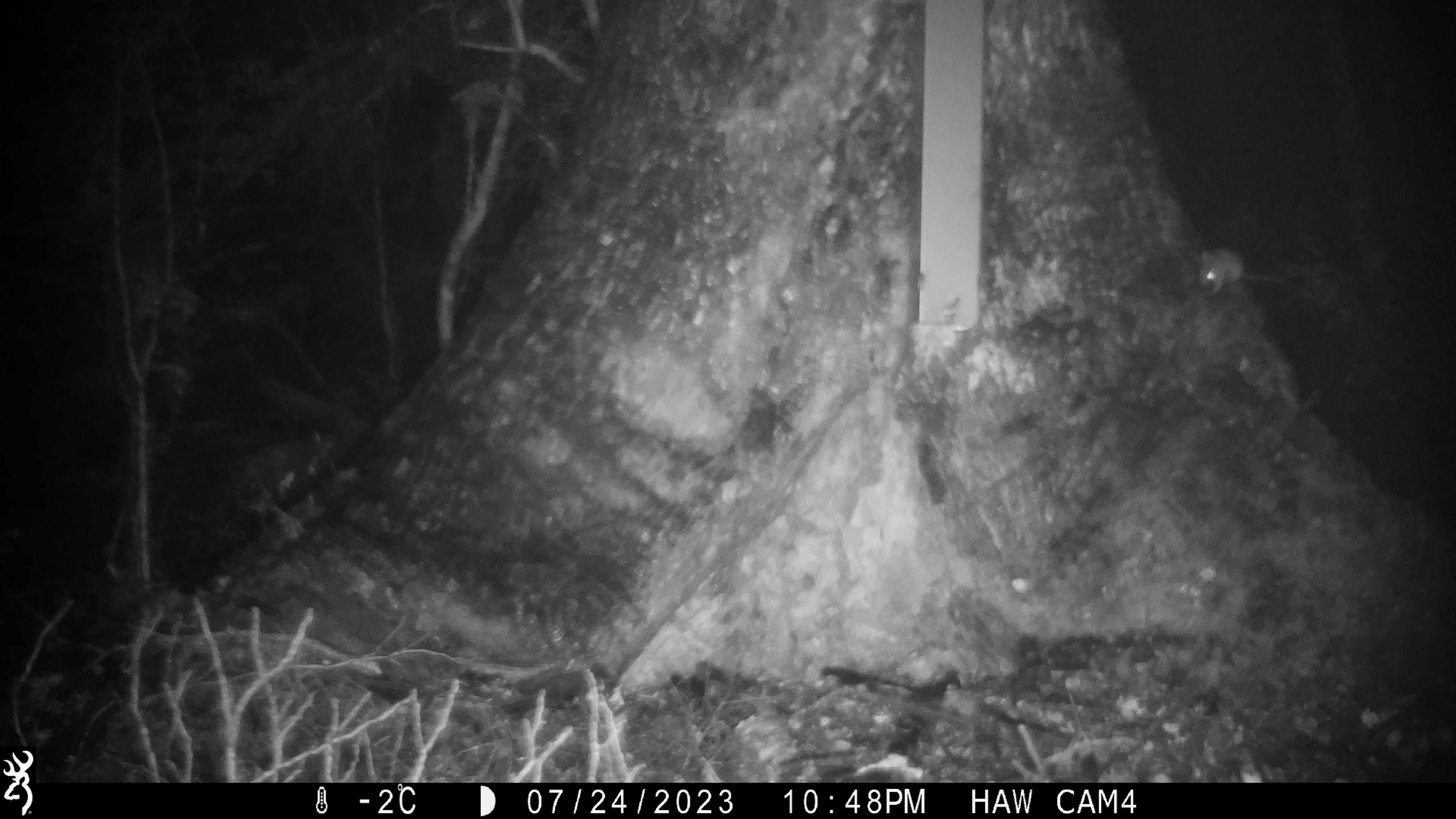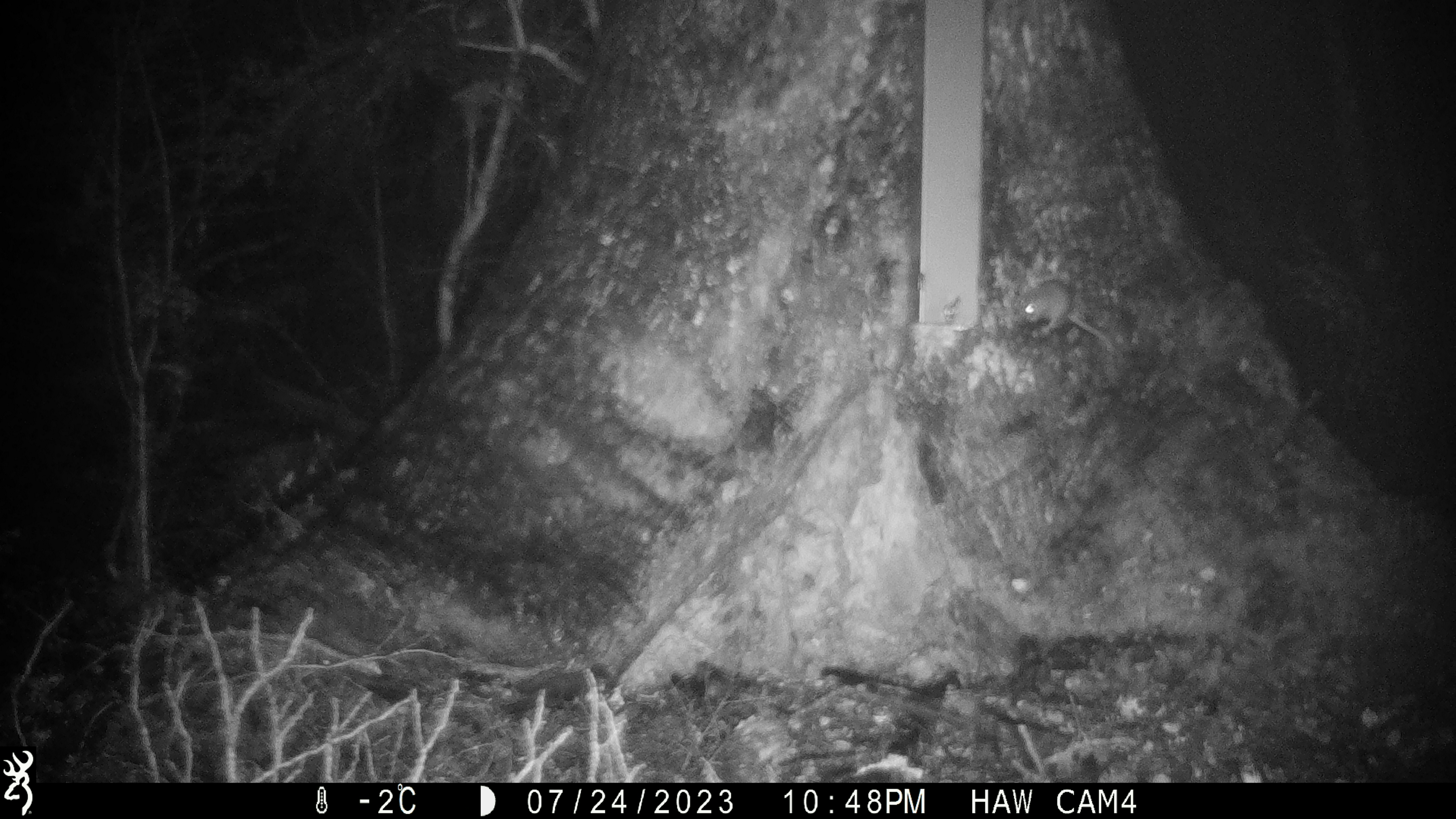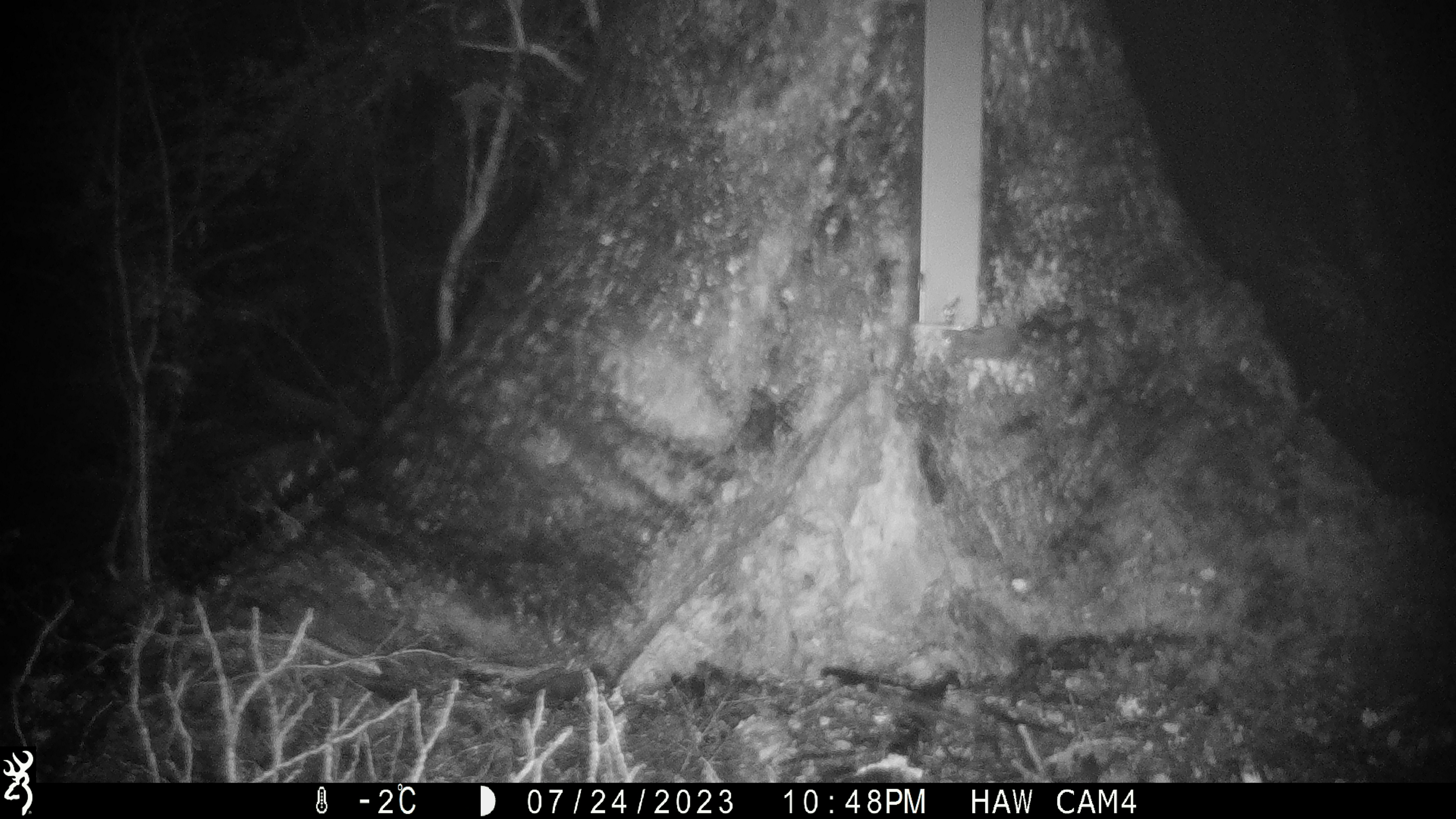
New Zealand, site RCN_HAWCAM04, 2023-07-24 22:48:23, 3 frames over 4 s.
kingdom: Animalia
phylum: Chordata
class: Mammalia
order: Rodentia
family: Muridae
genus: Mus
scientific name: Mus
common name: mouse